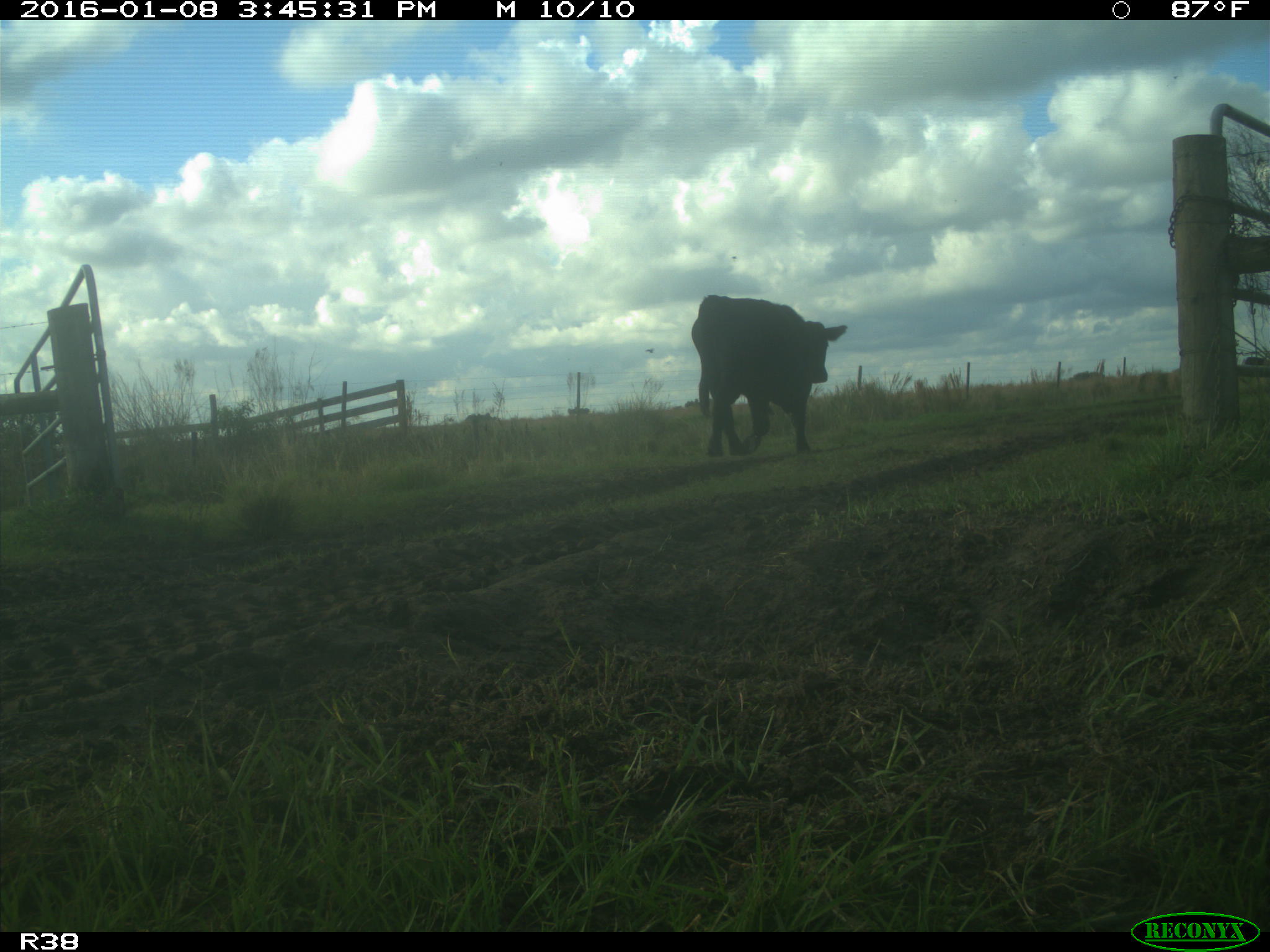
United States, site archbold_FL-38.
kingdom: Animalia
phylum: Chordata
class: Mammalia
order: Artiodactyla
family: Bovidae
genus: Bos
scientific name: Bos taurus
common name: domestic cow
Bos taurus (domestic cow).